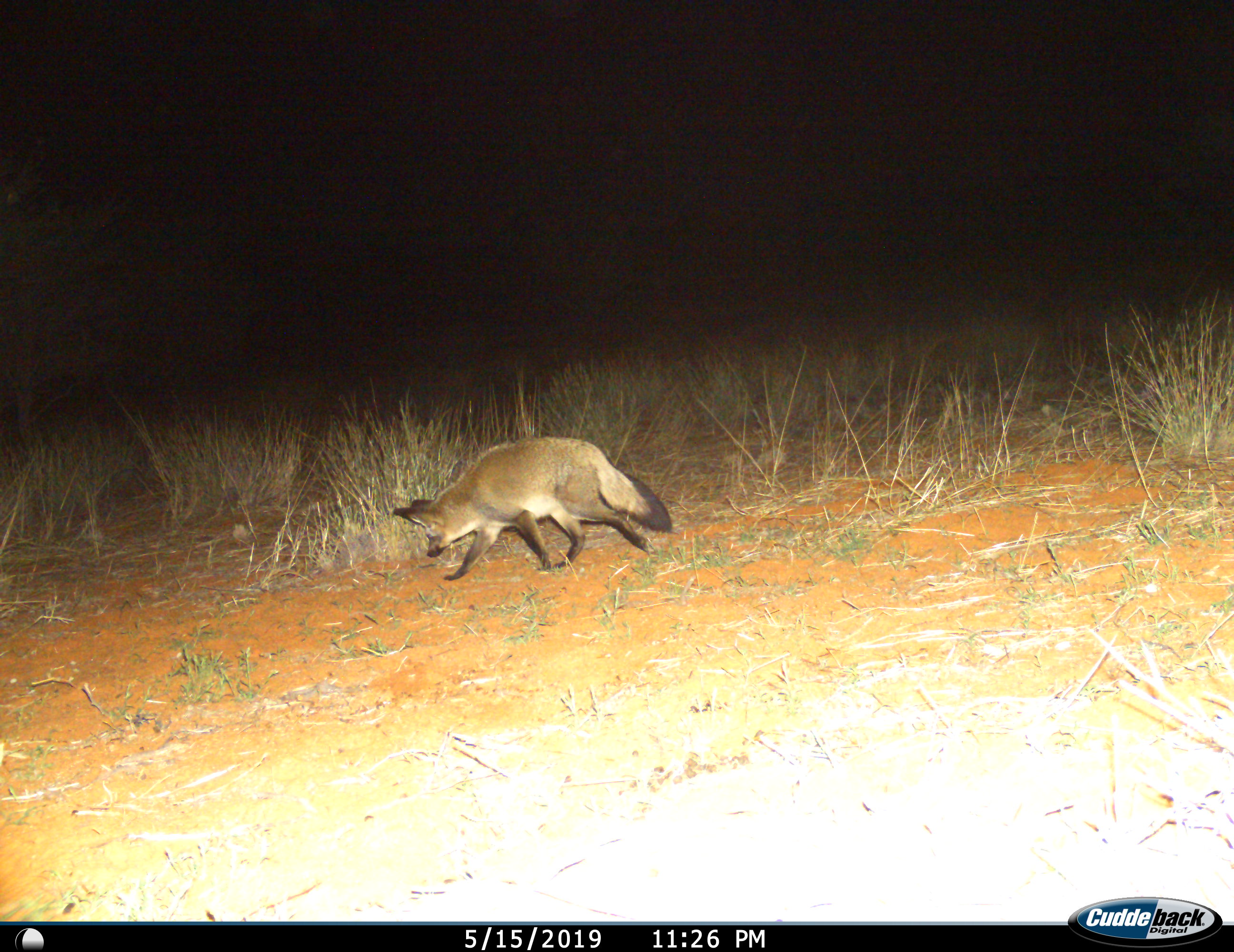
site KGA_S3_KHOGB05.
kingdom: Animalia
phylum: Chordata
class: Mammalia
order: Carnivora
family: Canidae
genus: Otocyon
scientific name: Otocyon megalotis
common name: bat-eared fox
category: foxbateared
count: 1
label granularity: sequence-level